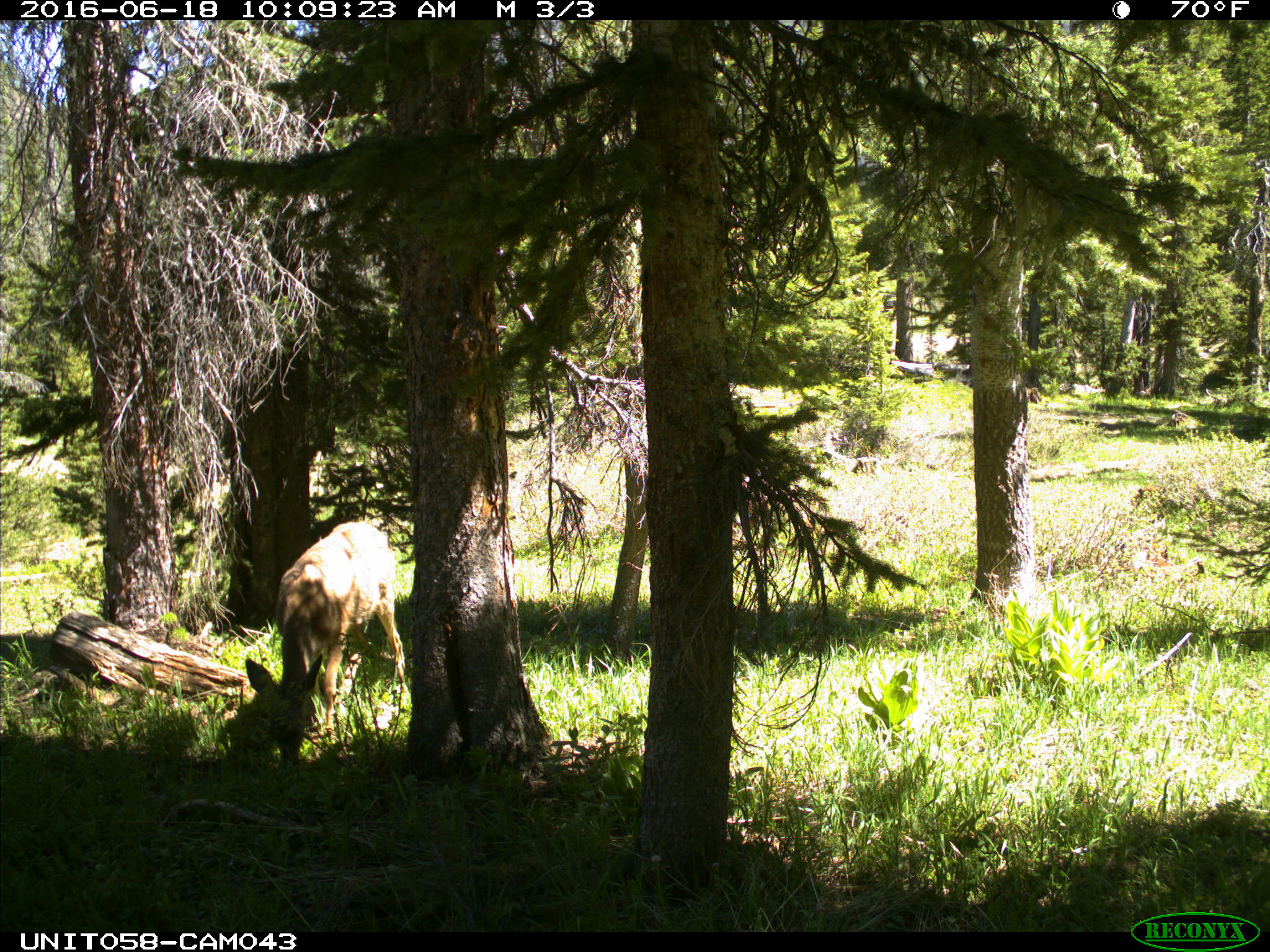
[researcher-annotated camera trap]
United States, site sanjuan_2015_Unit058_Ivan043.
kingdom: Animalia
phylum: Chordata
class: Mammalia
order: Artiodactyla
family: Cervidae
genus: Odocoileus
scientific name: Odocoileus hemionus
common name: mule deer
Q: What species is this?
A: Odocoileus hemionus (mule deer).